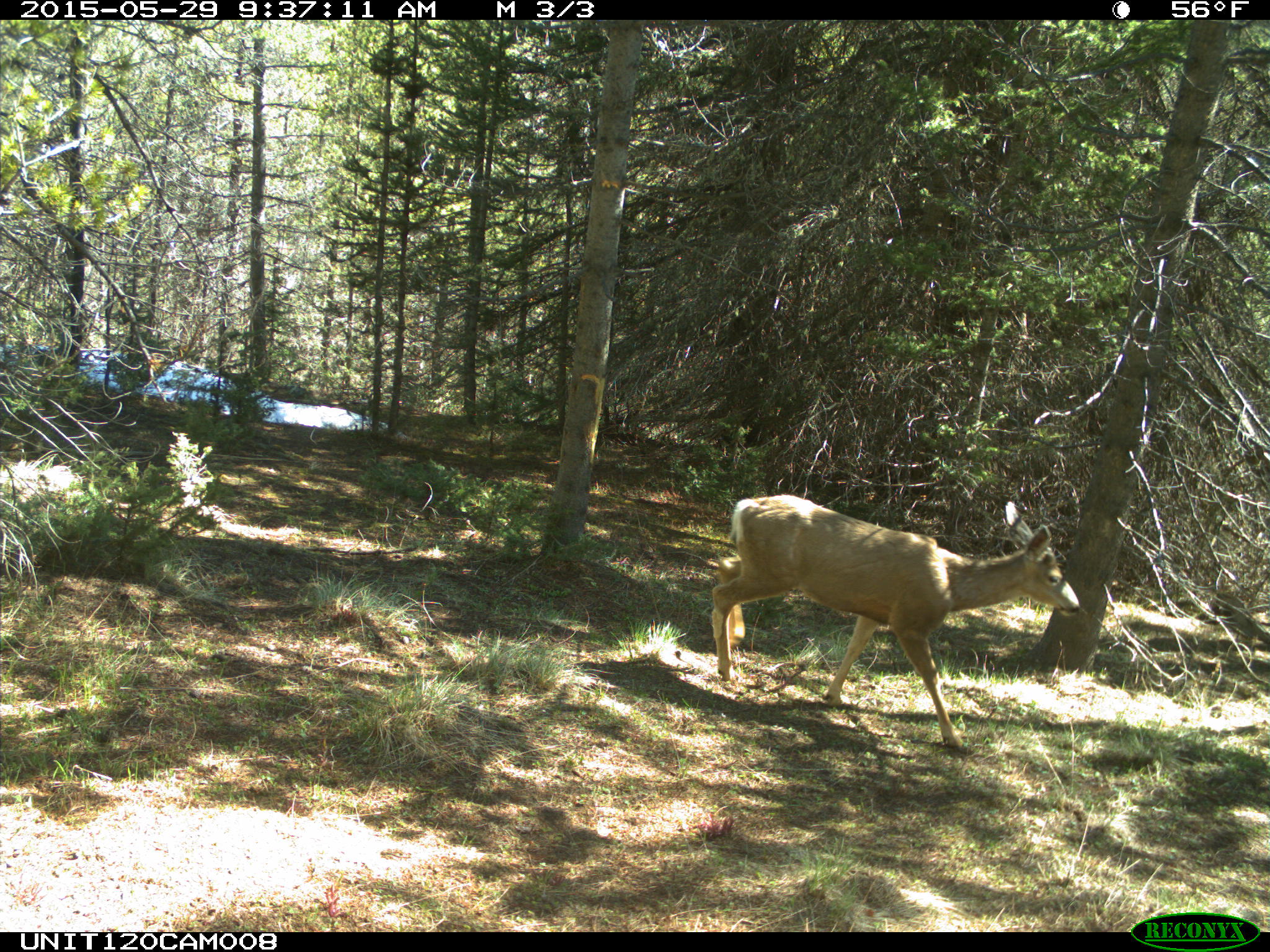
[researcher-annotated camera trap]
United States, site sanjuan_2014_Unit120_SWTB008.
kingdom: Animalia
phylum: Chordata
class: Mammalia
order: Artiodactyla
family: Cervidae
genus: Odocoileus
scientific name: Odocoileus hemionus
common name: mule deer